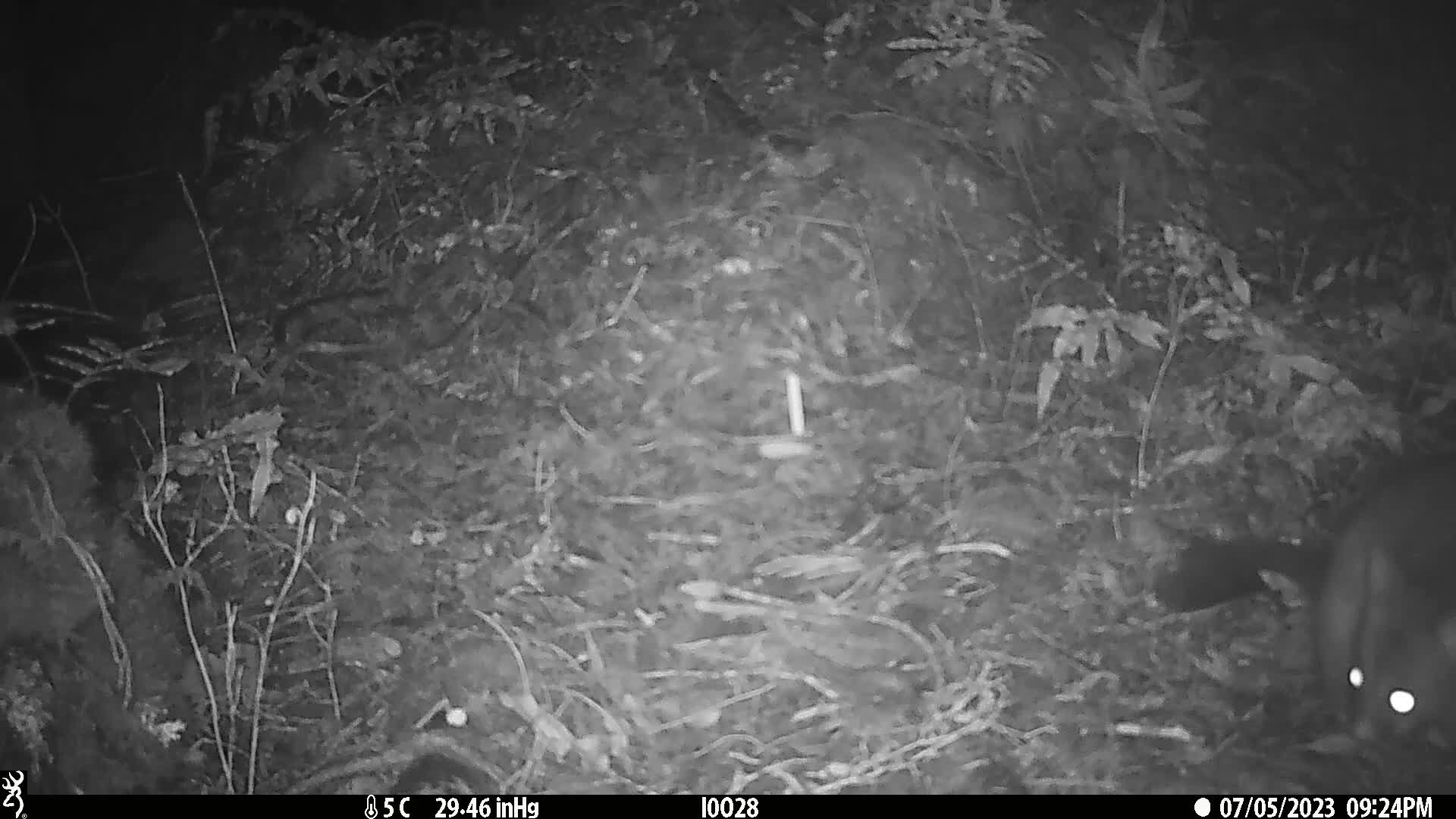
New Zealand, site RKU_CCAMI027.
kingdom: Animalia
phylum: Chordata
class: Mammalia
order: Diprotodontia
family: Phalangeridae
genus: Trichosurus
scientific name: Trichosurus vulpecula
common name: common brushtail possum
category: possum